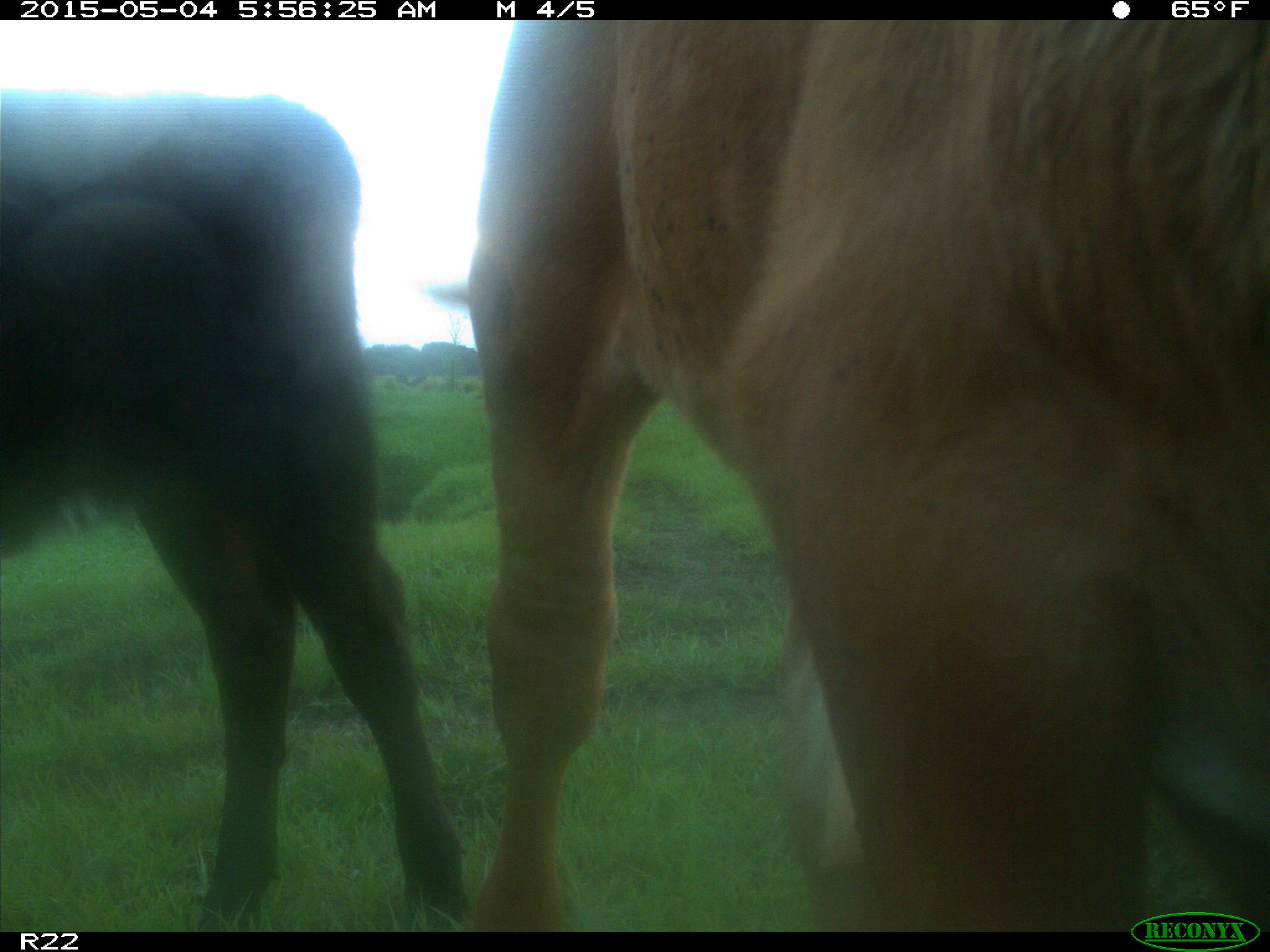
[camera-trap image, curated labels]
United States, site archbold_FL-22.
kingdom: Animalia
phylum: Chordata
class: Mammalia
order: Artiodactyla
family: Bovidae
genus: Bos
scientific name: Bos taurus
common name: domestic cow